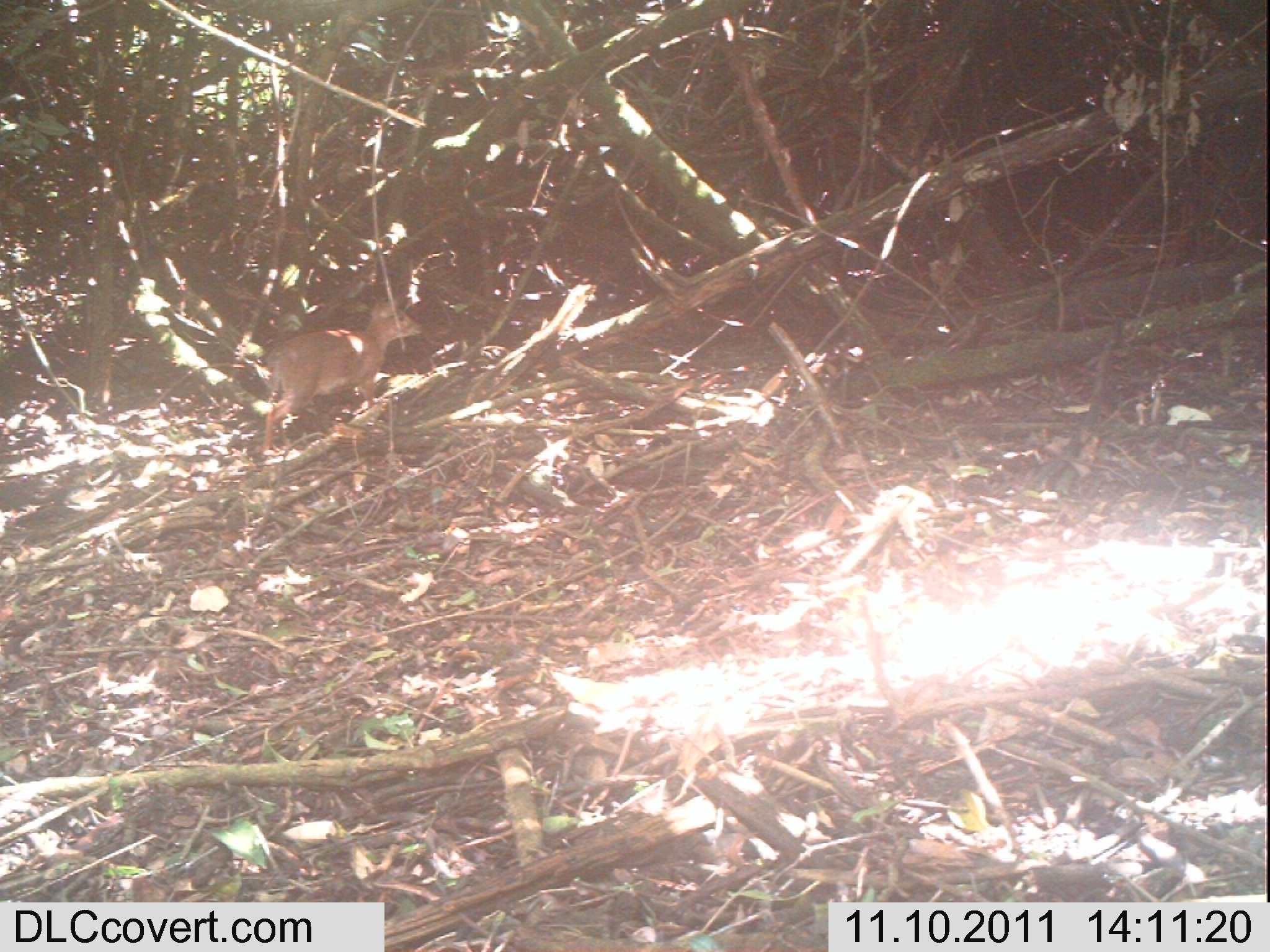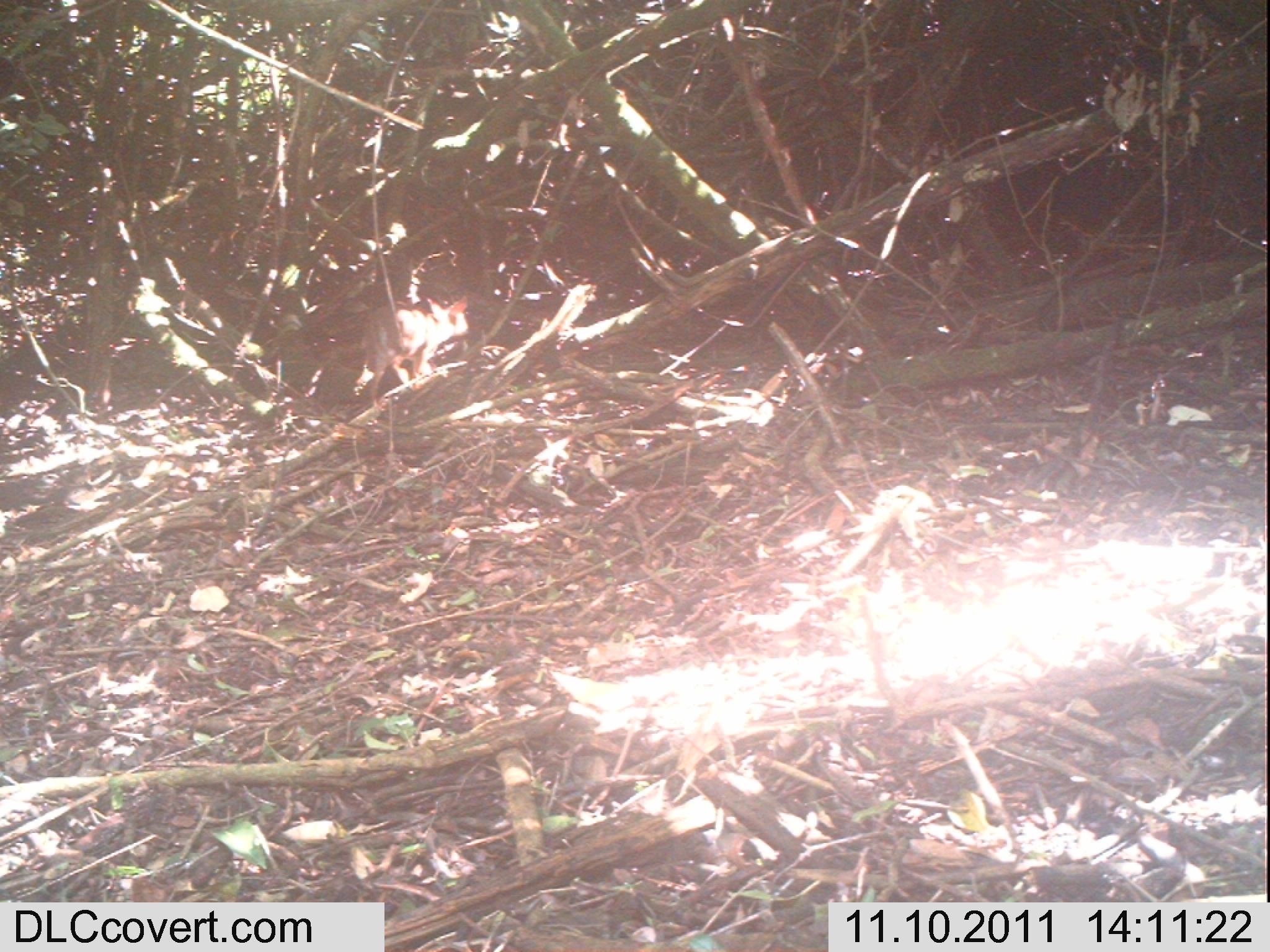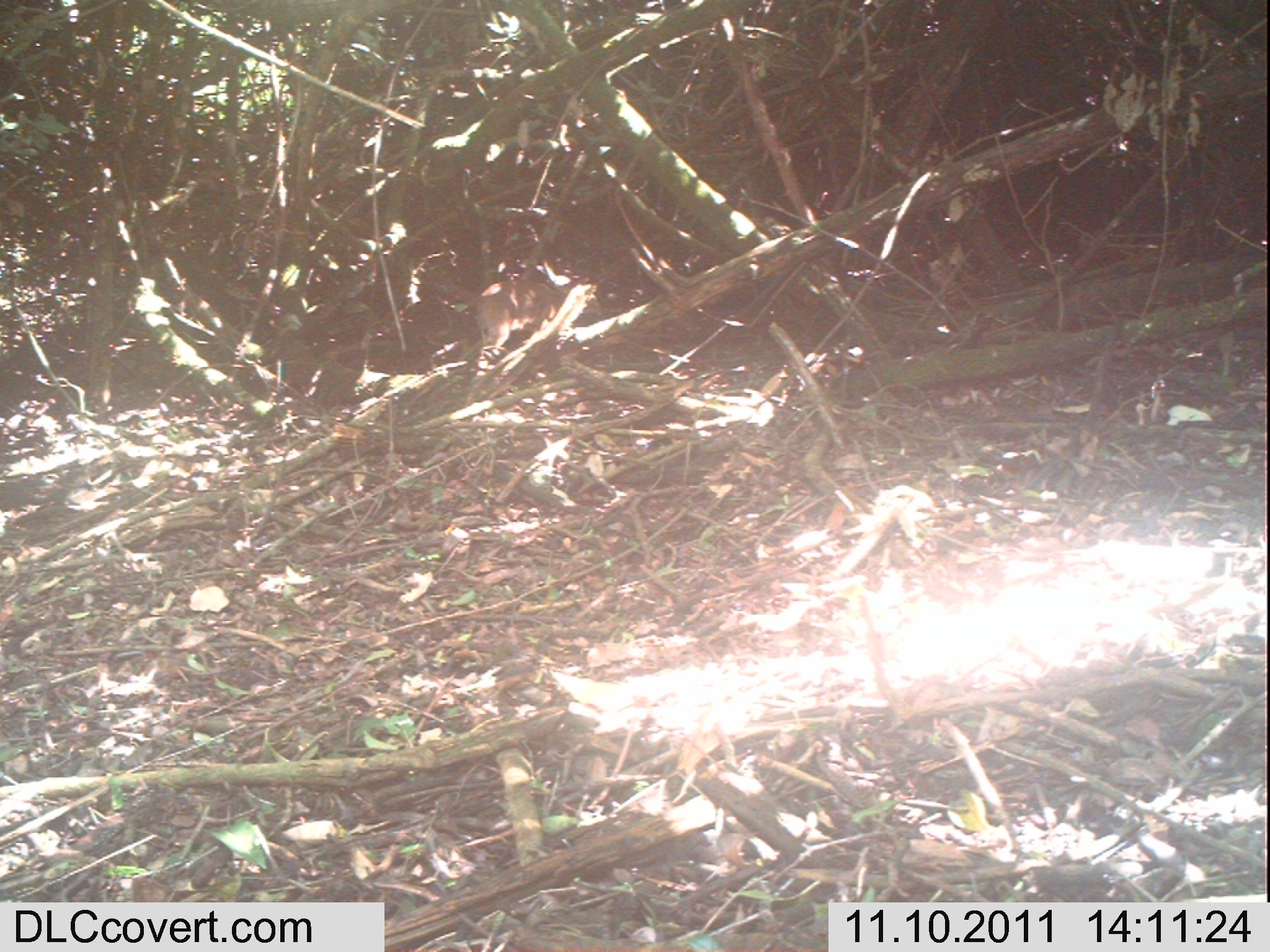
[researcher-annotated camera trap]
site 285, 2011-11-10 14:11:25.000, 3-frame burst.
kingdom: Animalia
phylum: Chordata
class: Mammalia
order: Artiodactyla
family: Bovidae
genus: Nesotragus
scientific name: Nesotragus moschatus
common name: suni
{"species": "Nesotragus moschatus (suni)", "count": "1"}